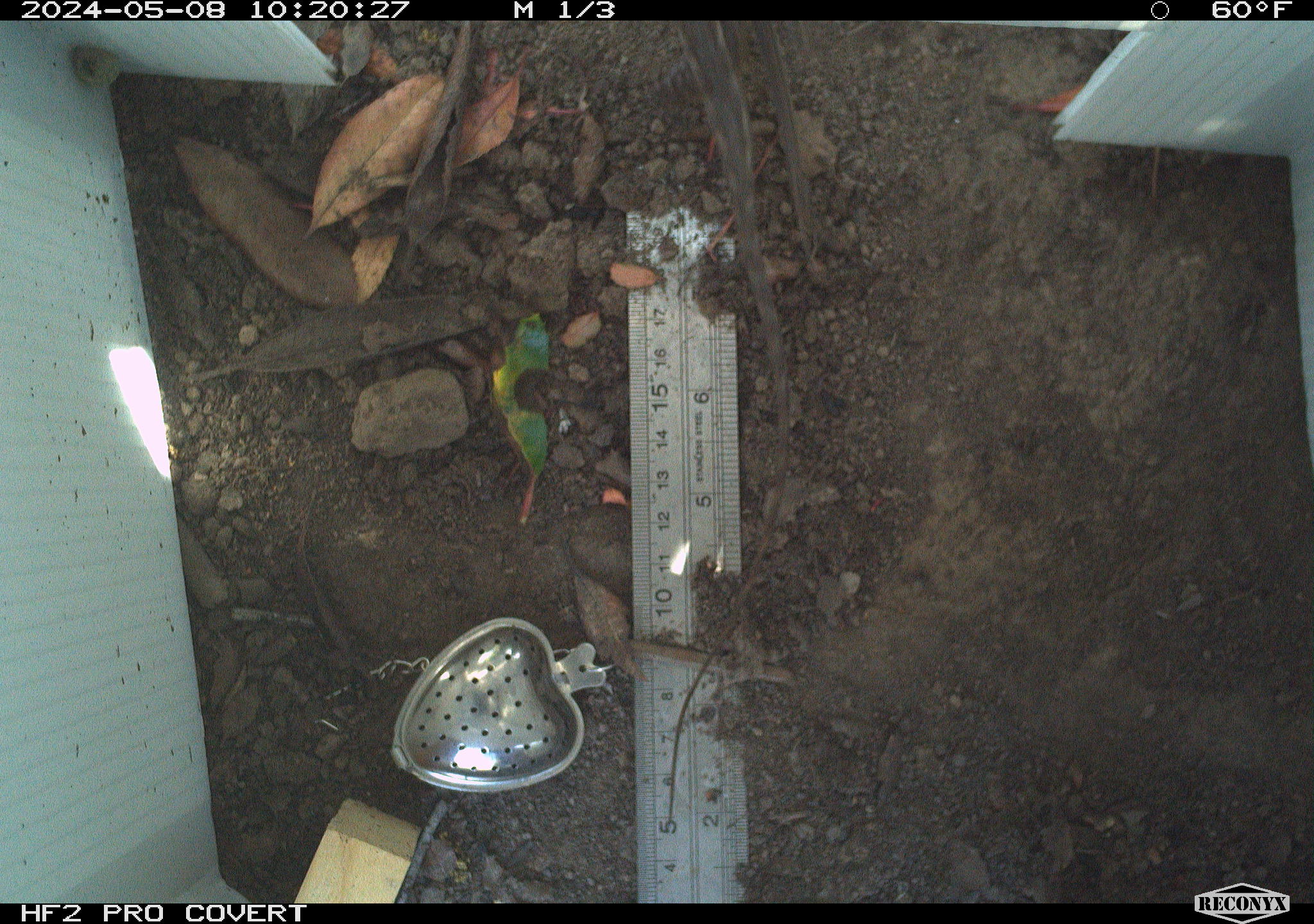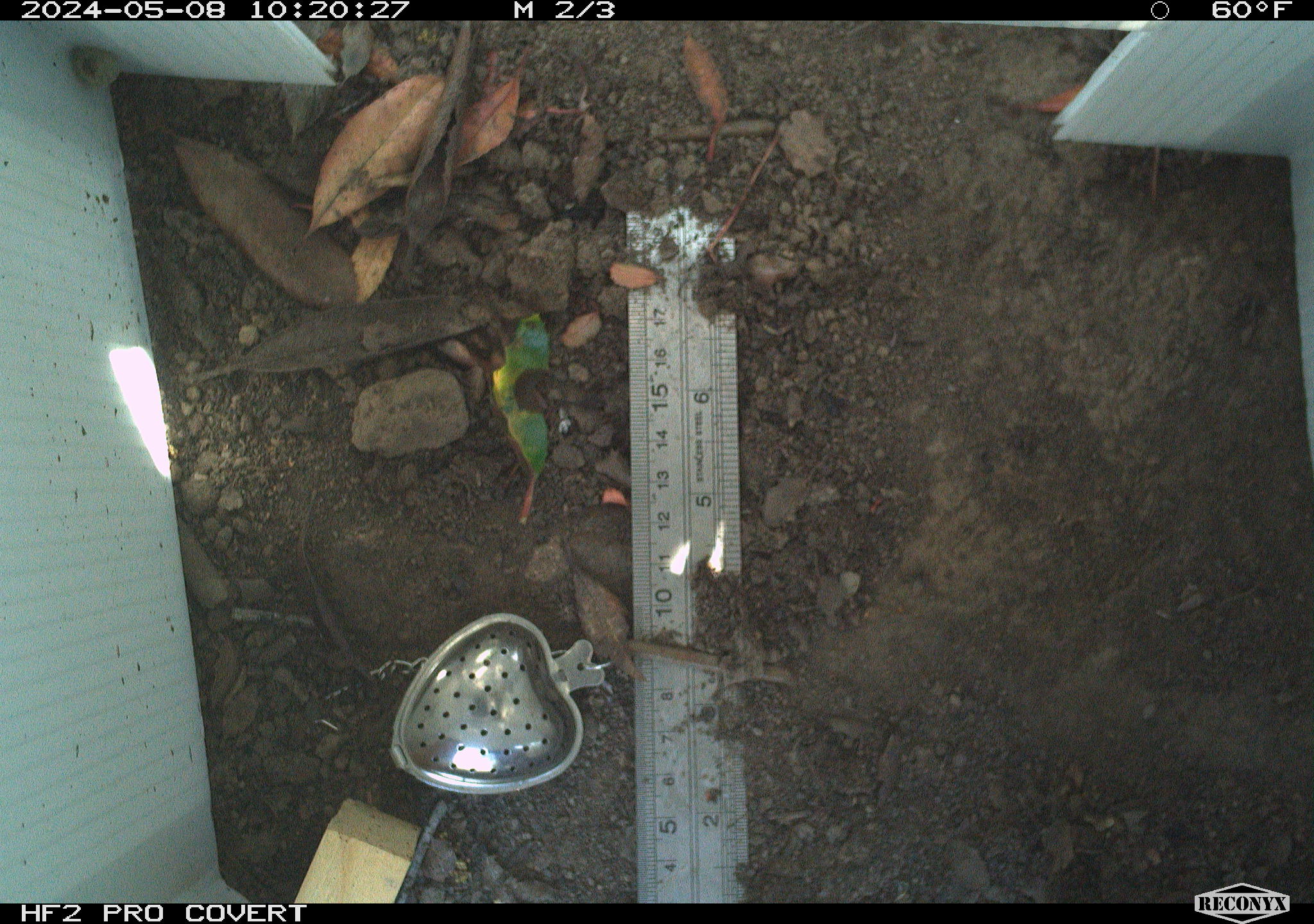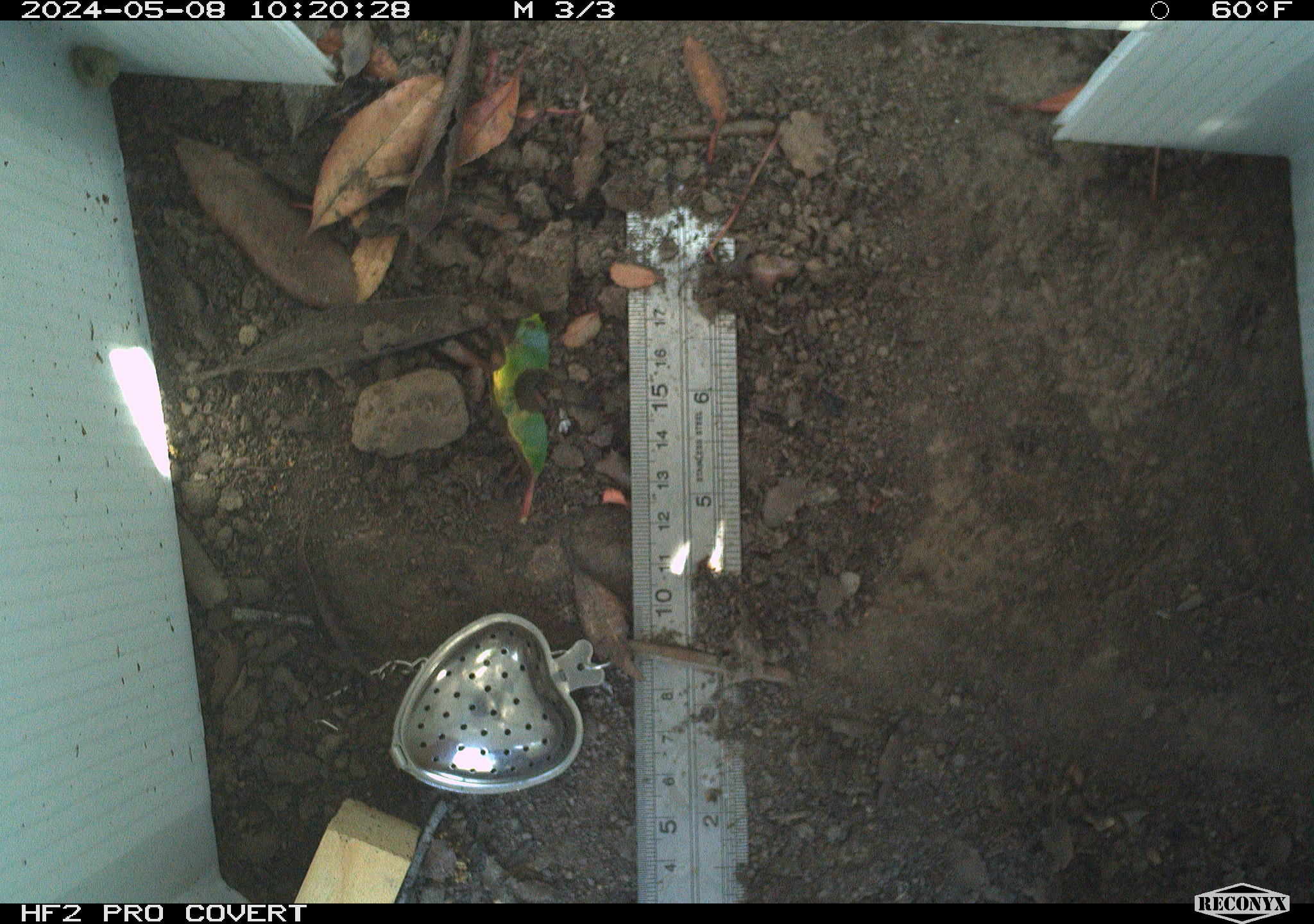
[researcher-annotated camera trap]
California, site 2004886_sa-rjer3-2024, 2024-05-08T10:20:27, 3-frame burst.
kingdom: Animalia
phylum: Chordata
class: Reptilia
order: Squamata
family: Phrynosomatidae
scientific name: Phrynosomatidae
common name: phrynosomatid lizards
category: phrynosomatidae family